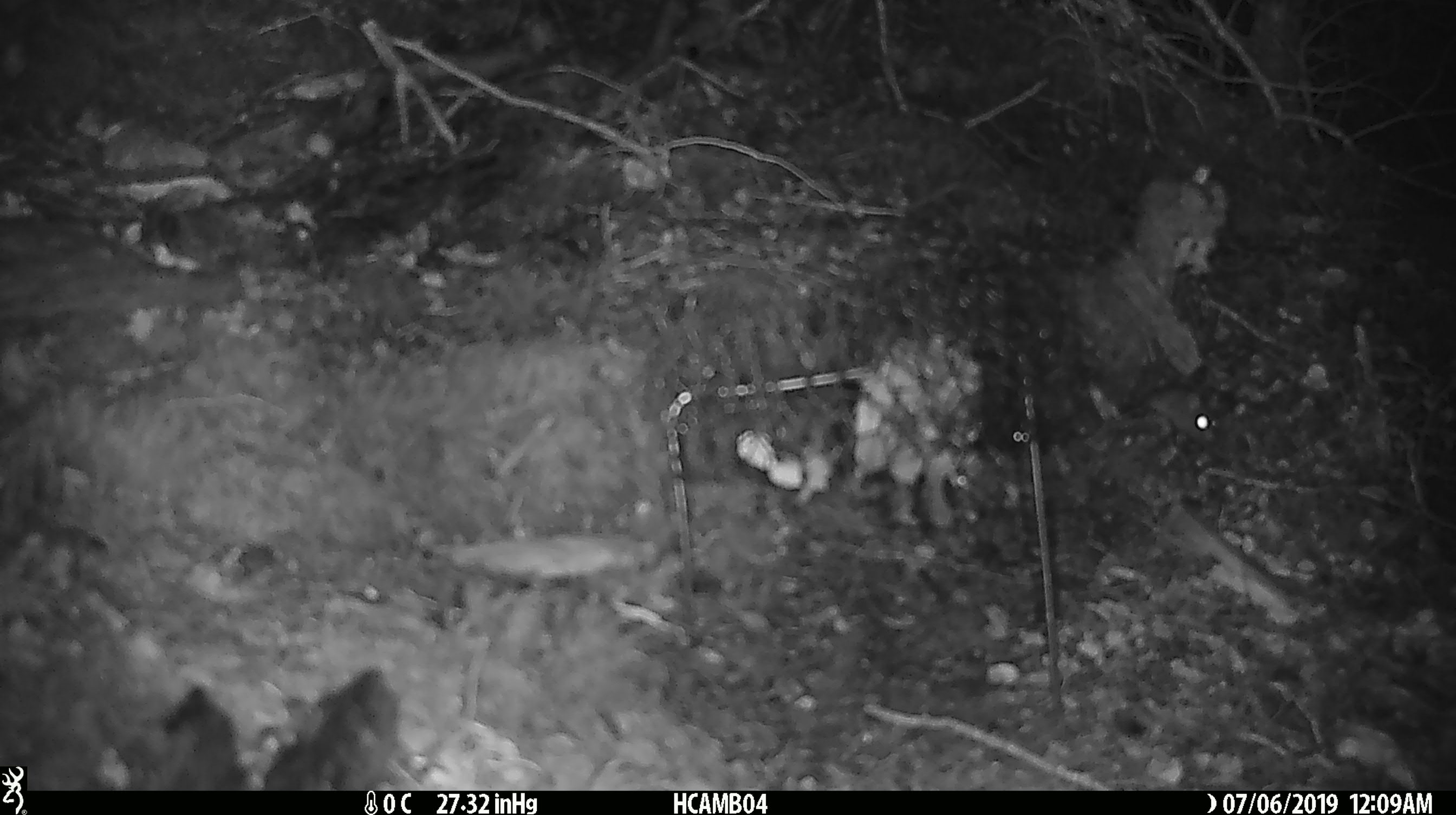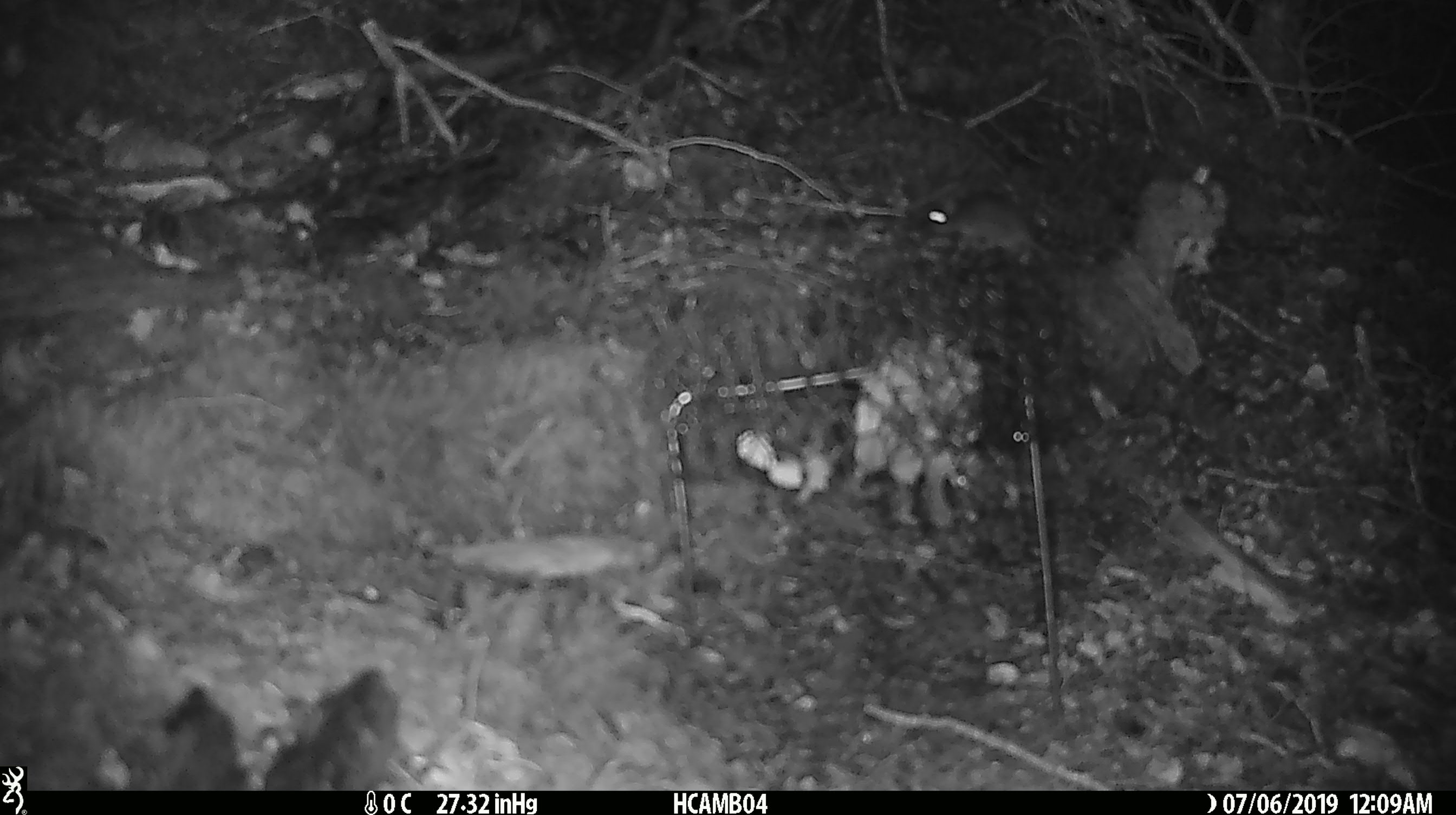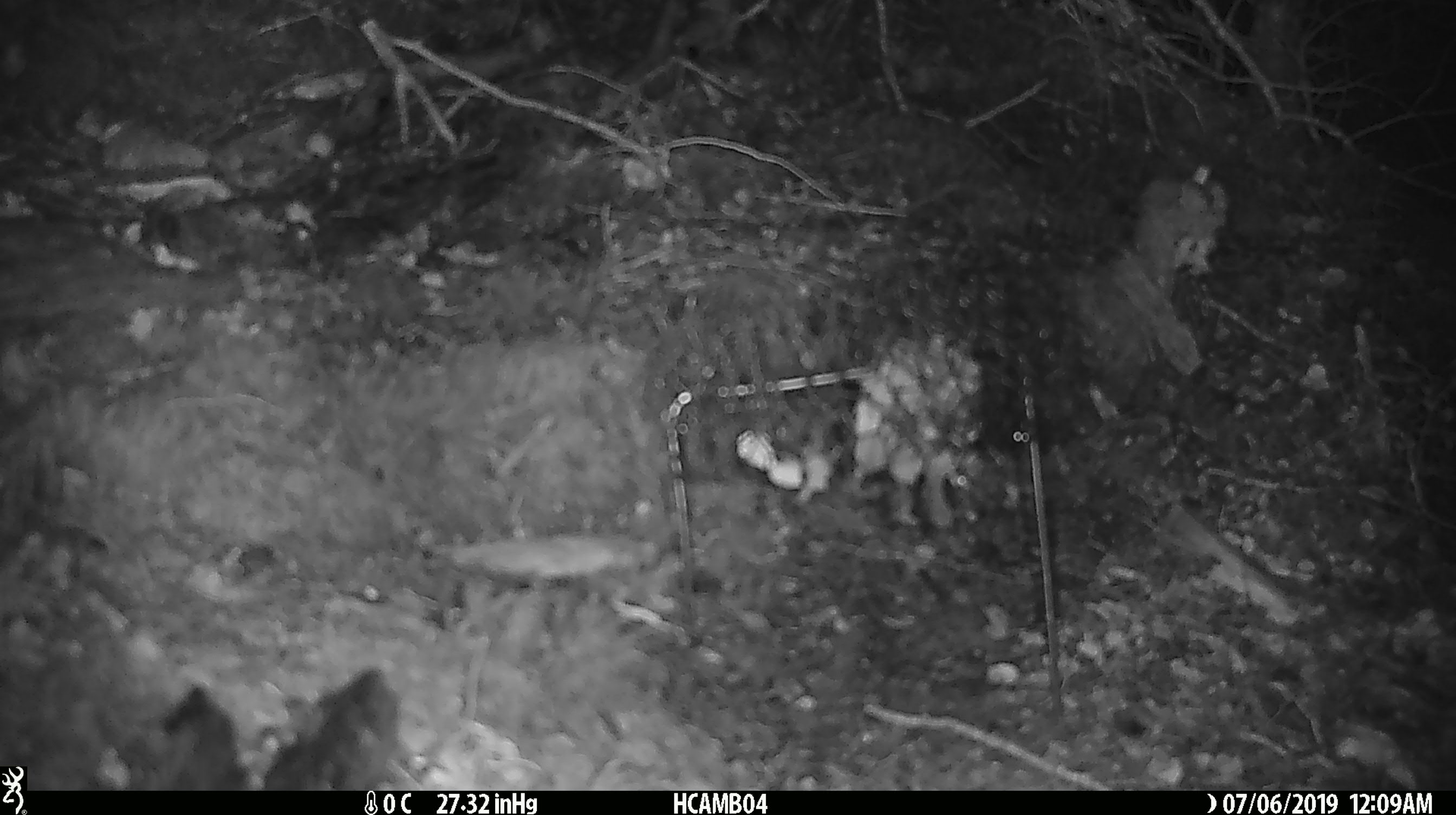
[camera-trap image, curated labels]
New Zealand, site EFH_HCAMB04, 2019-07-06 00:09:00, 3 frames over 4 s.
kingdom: Animalia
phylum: Chordata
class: Mammalia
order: Rodentia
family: Muridae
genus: Mus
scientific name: Mus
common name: mouse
Mouse (Mus).